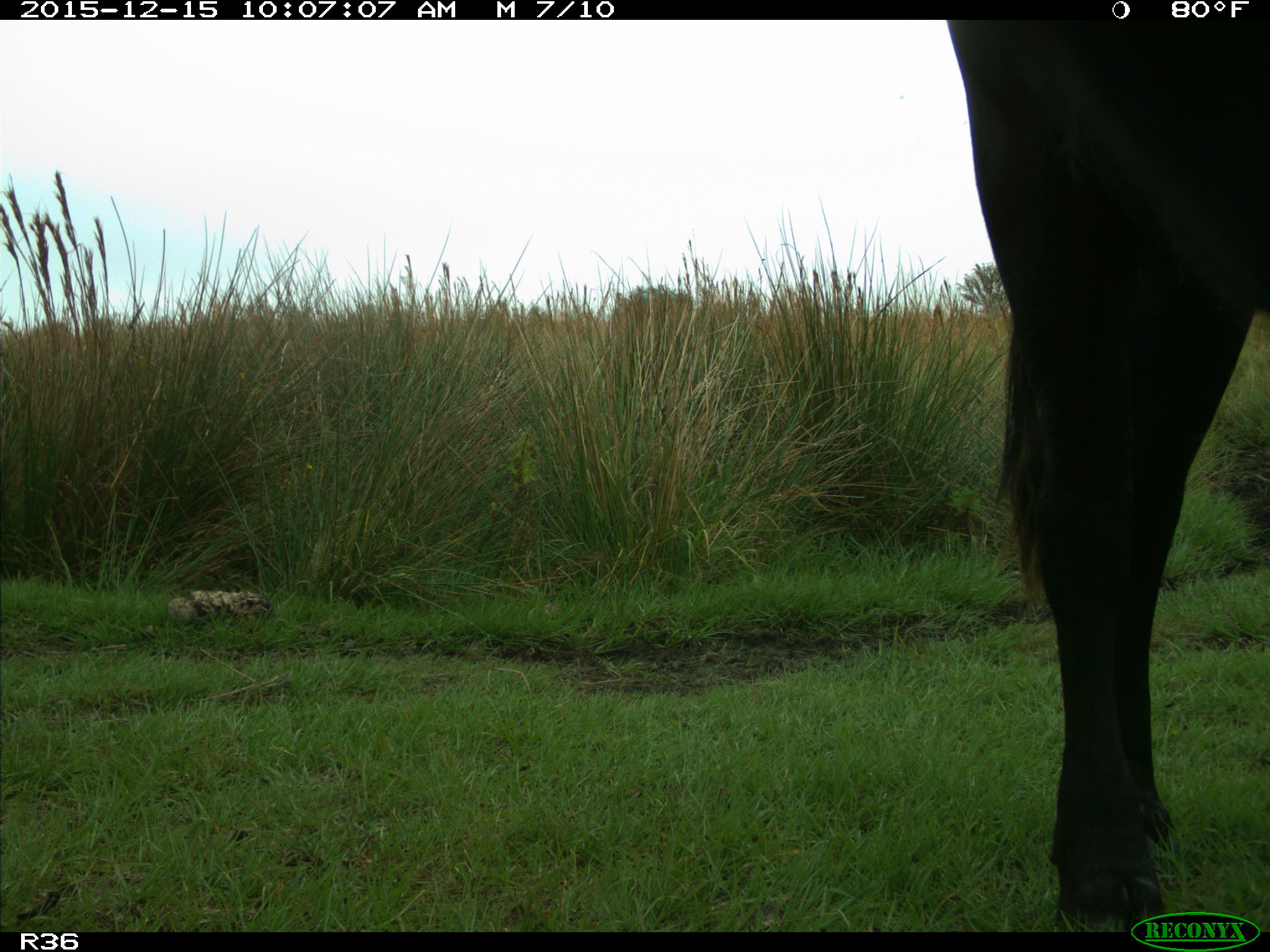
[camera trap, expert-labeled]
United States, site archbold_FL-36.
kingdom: Animalia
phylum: Chordata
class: Mammalia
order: Artiodactyla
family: Bovidae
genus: Bos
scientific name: Bos taurus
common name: domestic cow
Bos taurus (domestic cow).